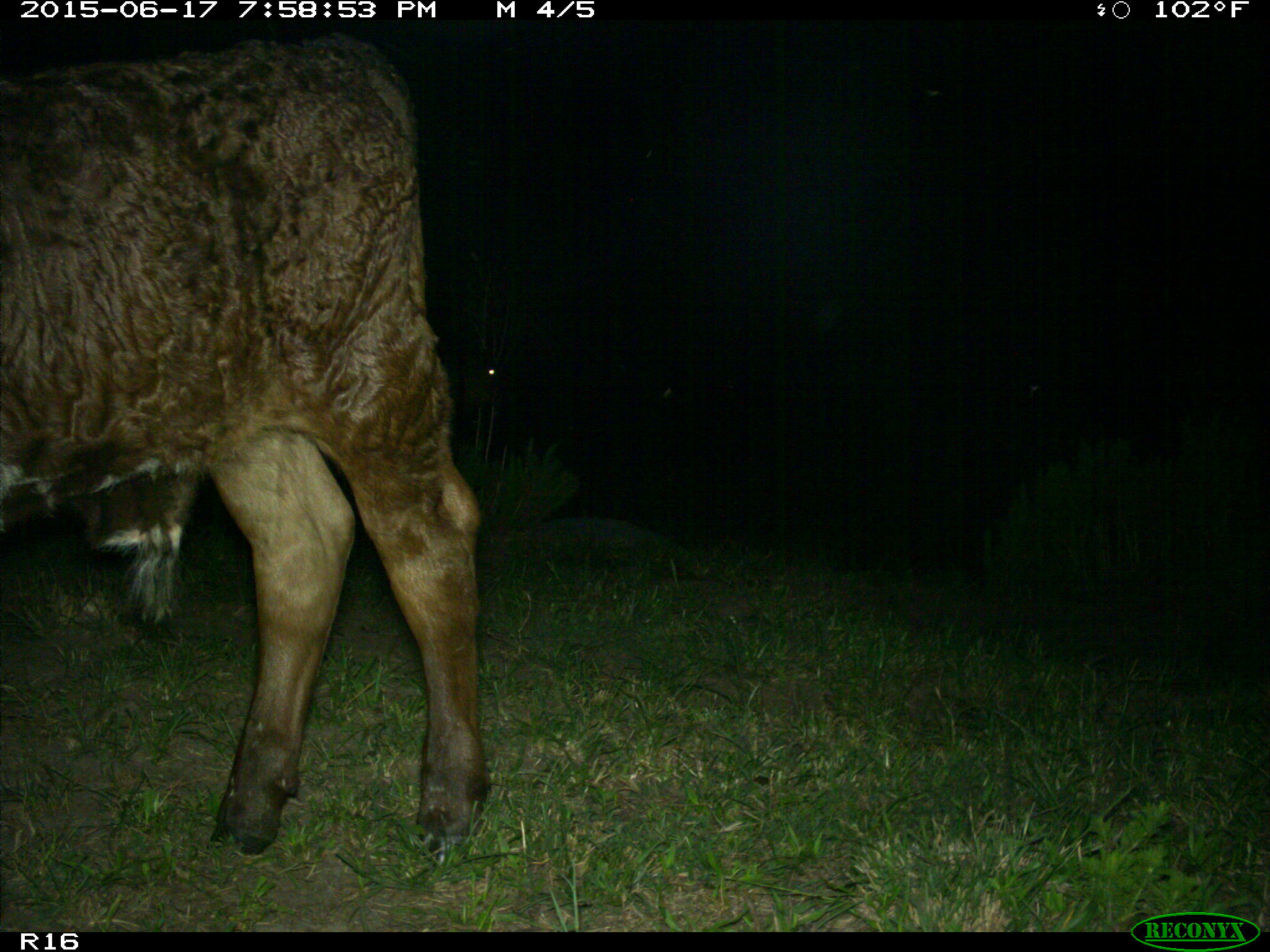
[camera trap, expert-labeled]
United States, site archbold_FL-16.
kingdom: Animalia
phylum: Chordata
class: Mammalia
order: Artiodactyla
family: Bovidae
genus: Bos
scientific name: Bos taurus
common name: domestic cow